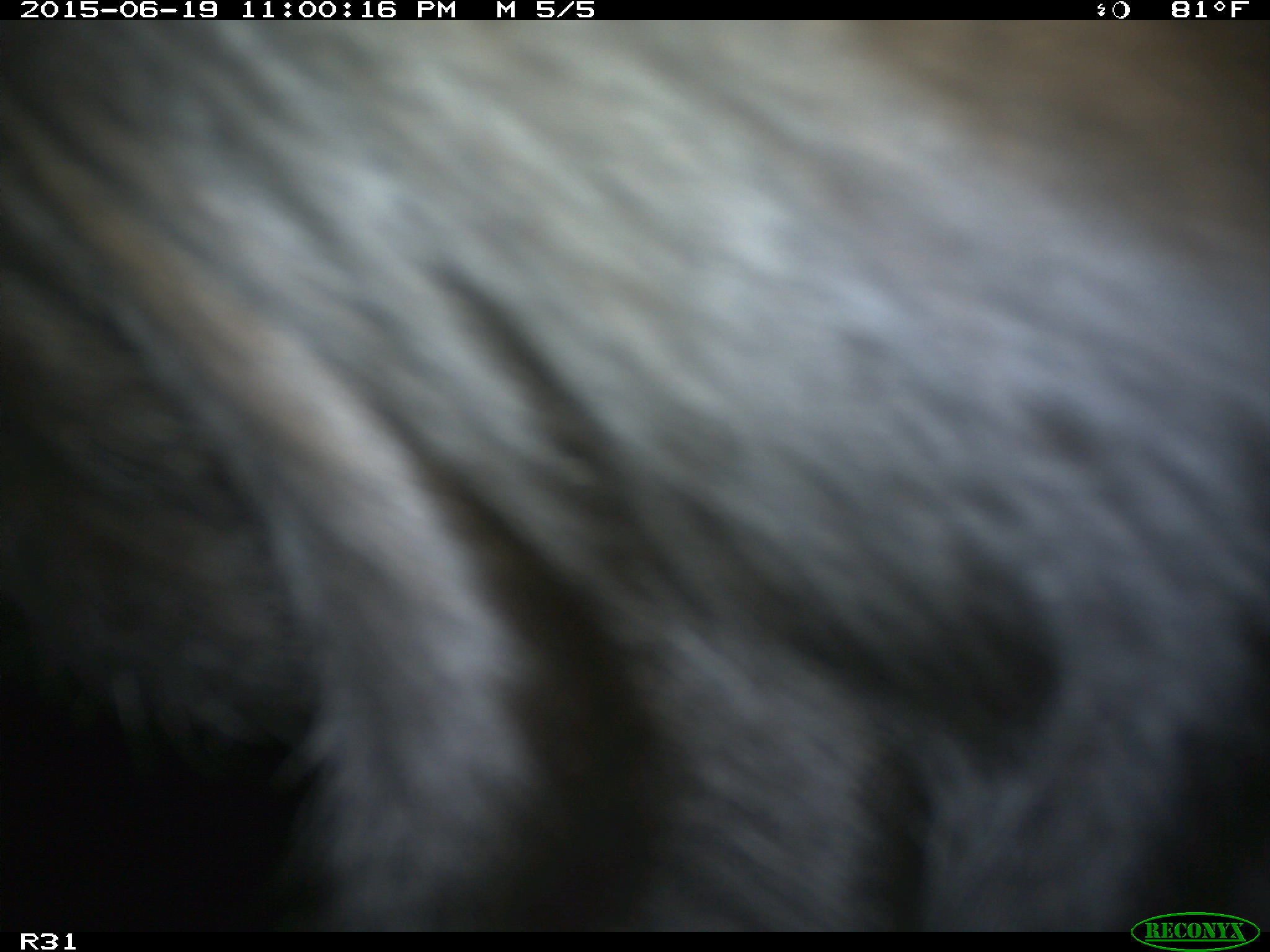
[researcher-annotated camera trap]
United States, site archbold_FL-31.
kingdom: Animalia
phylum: Chordata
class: Mammalia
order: Artiodactyla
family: Bovidae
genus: Bos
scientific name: Bos taurus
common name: domestic cow